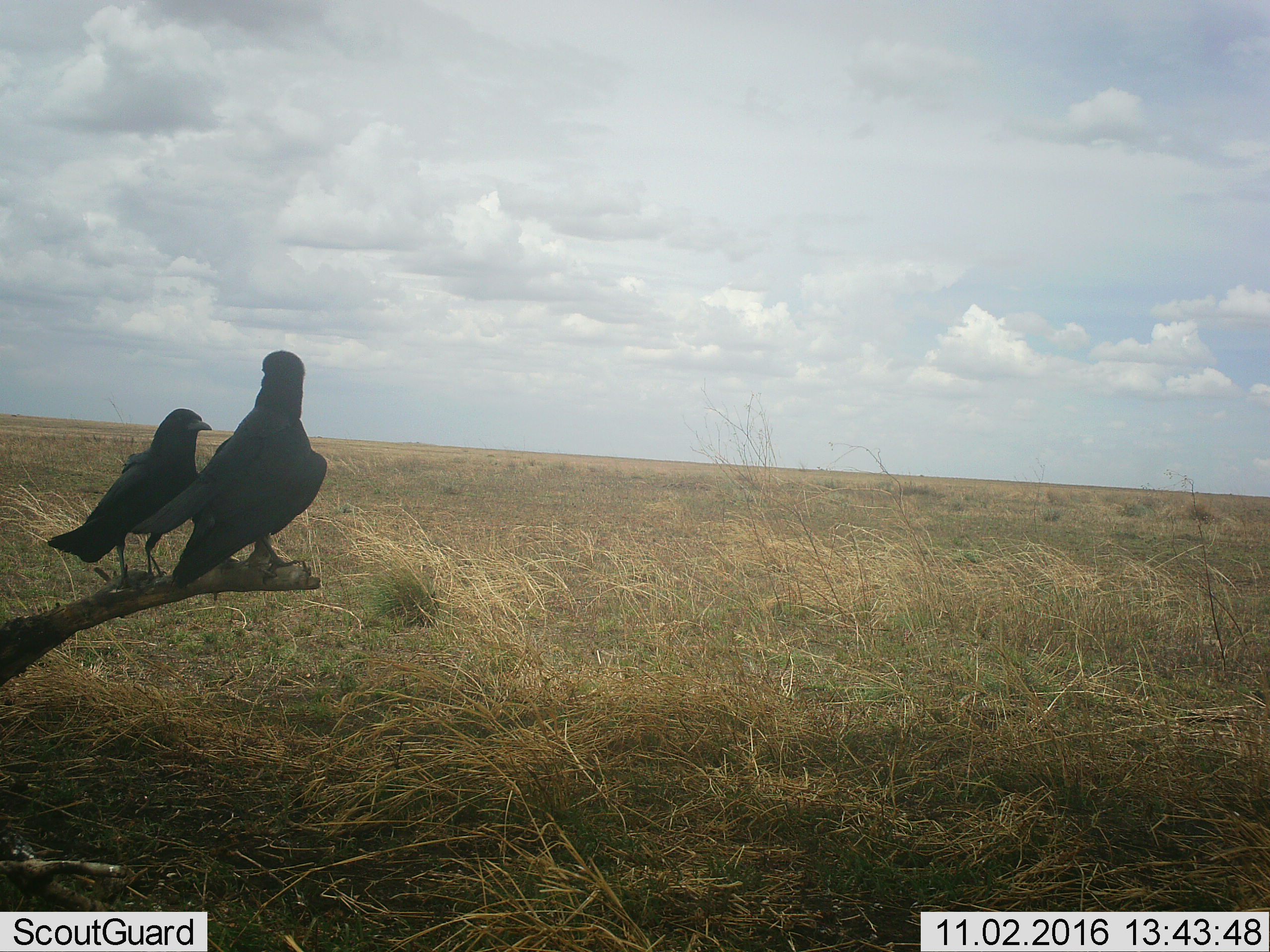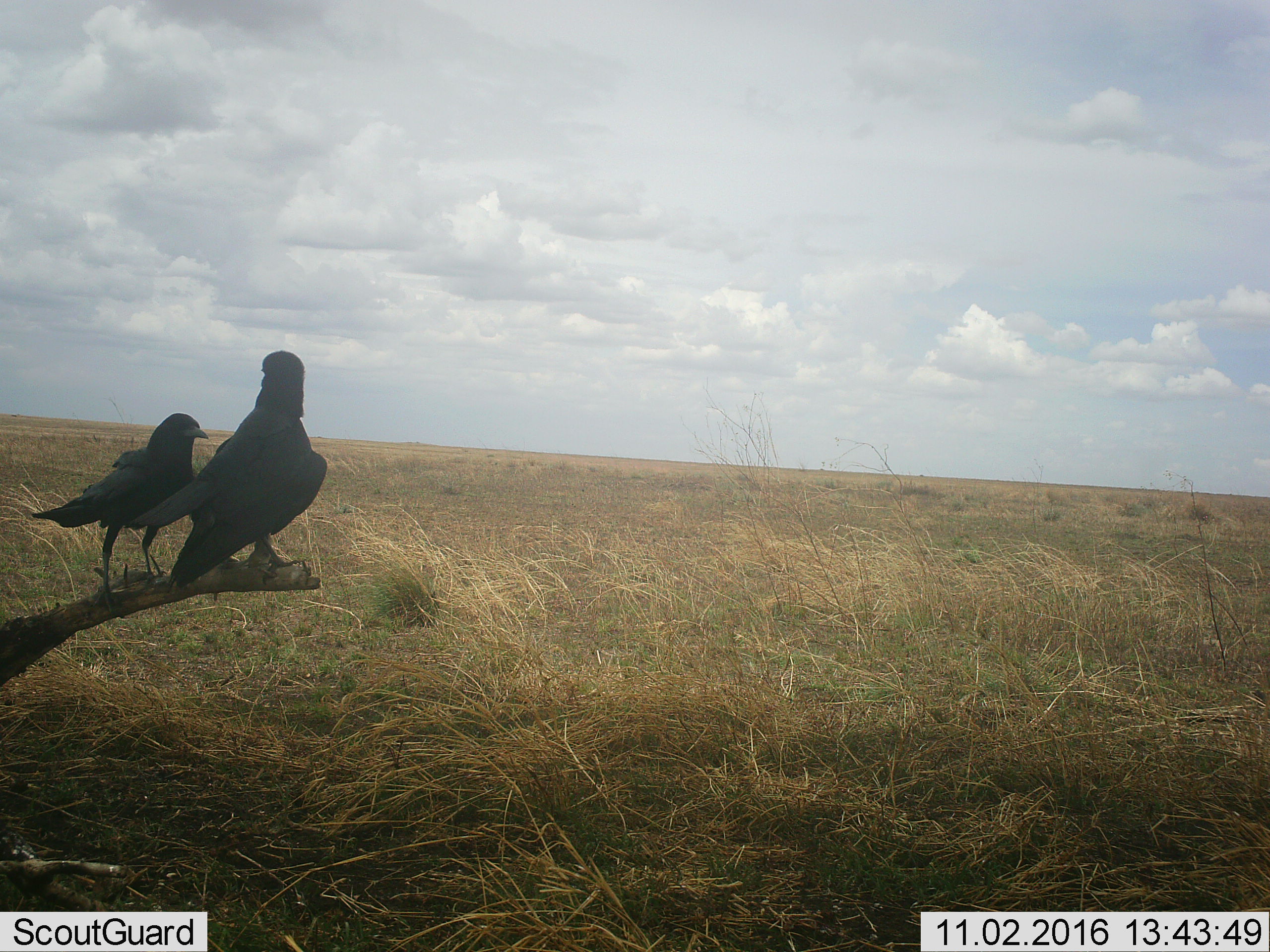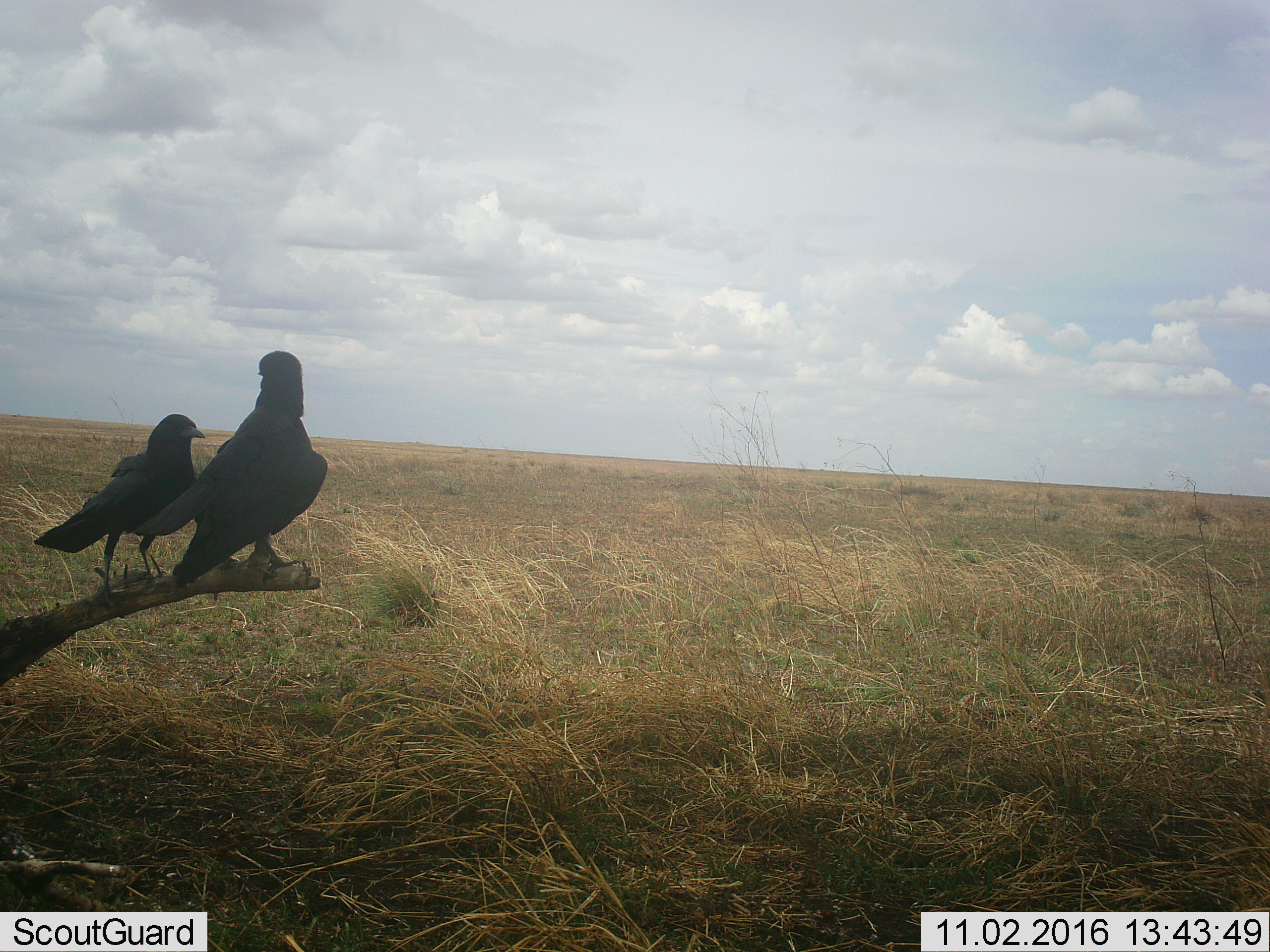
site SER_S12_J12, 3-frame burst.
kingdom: Animalia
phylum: Chordata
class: Aves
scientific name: Aves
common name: bird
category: birdother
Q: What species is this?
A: Birdother (bird) (Aves).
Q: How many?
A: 2.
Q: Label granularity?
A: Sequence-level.